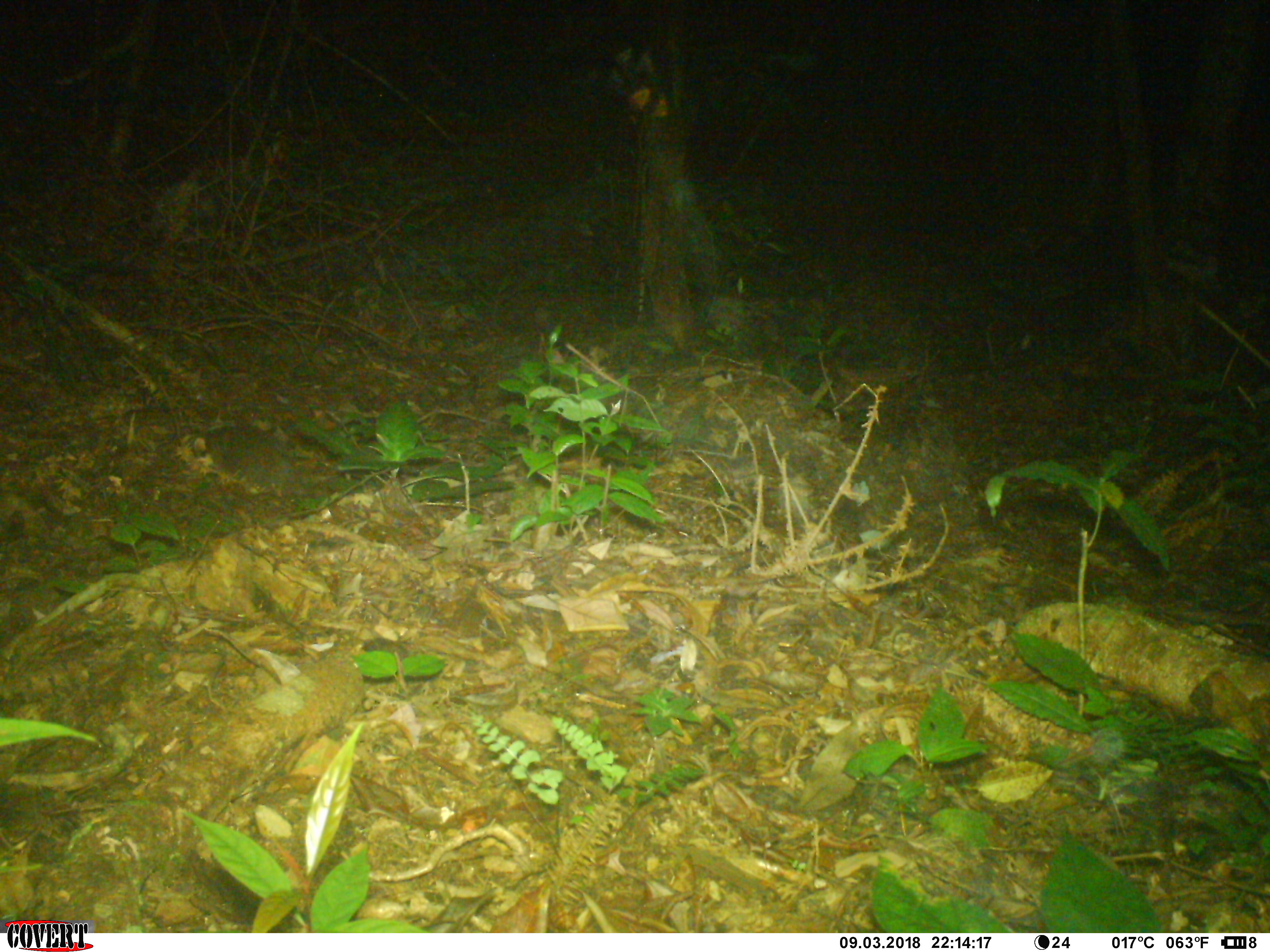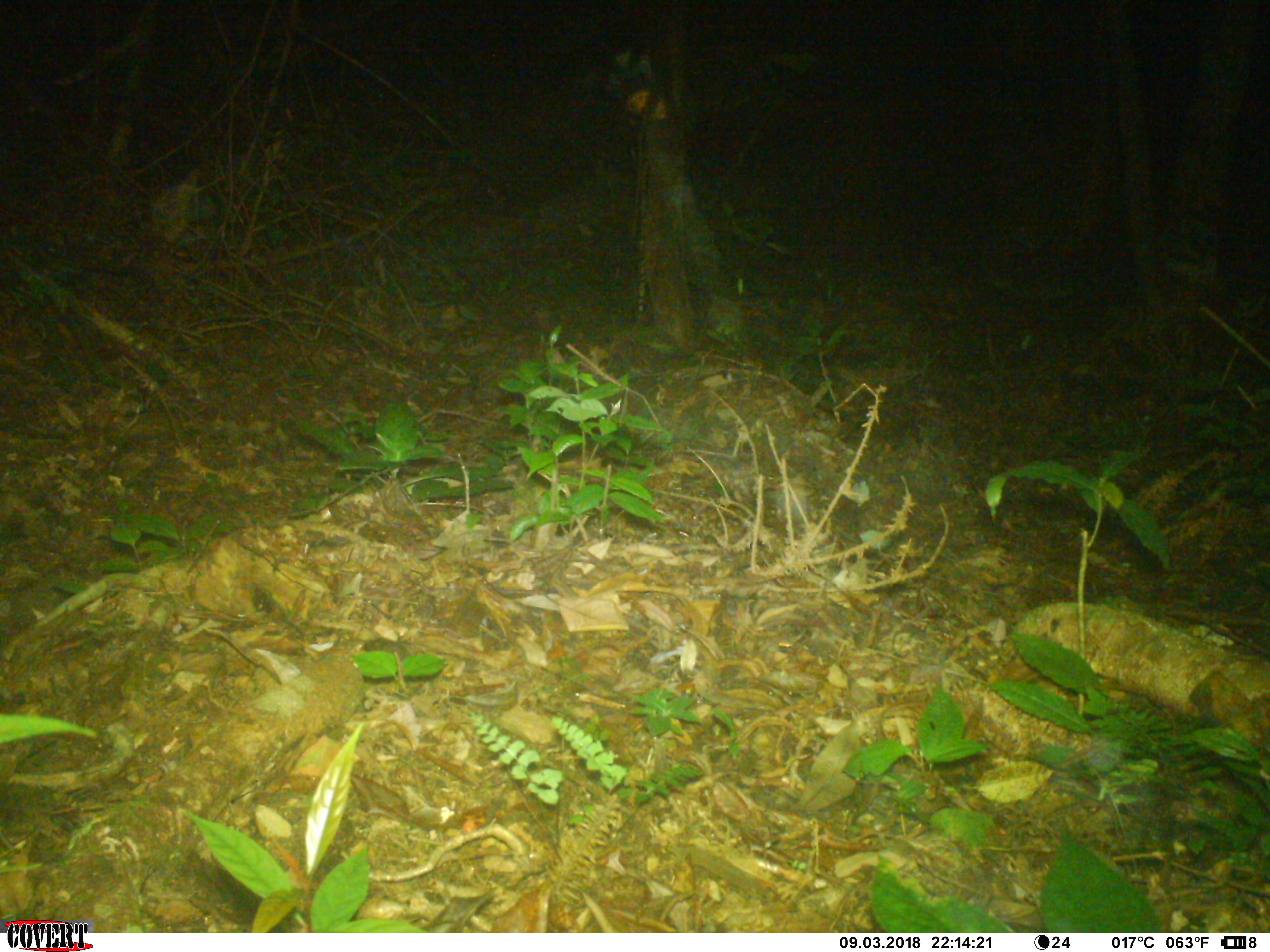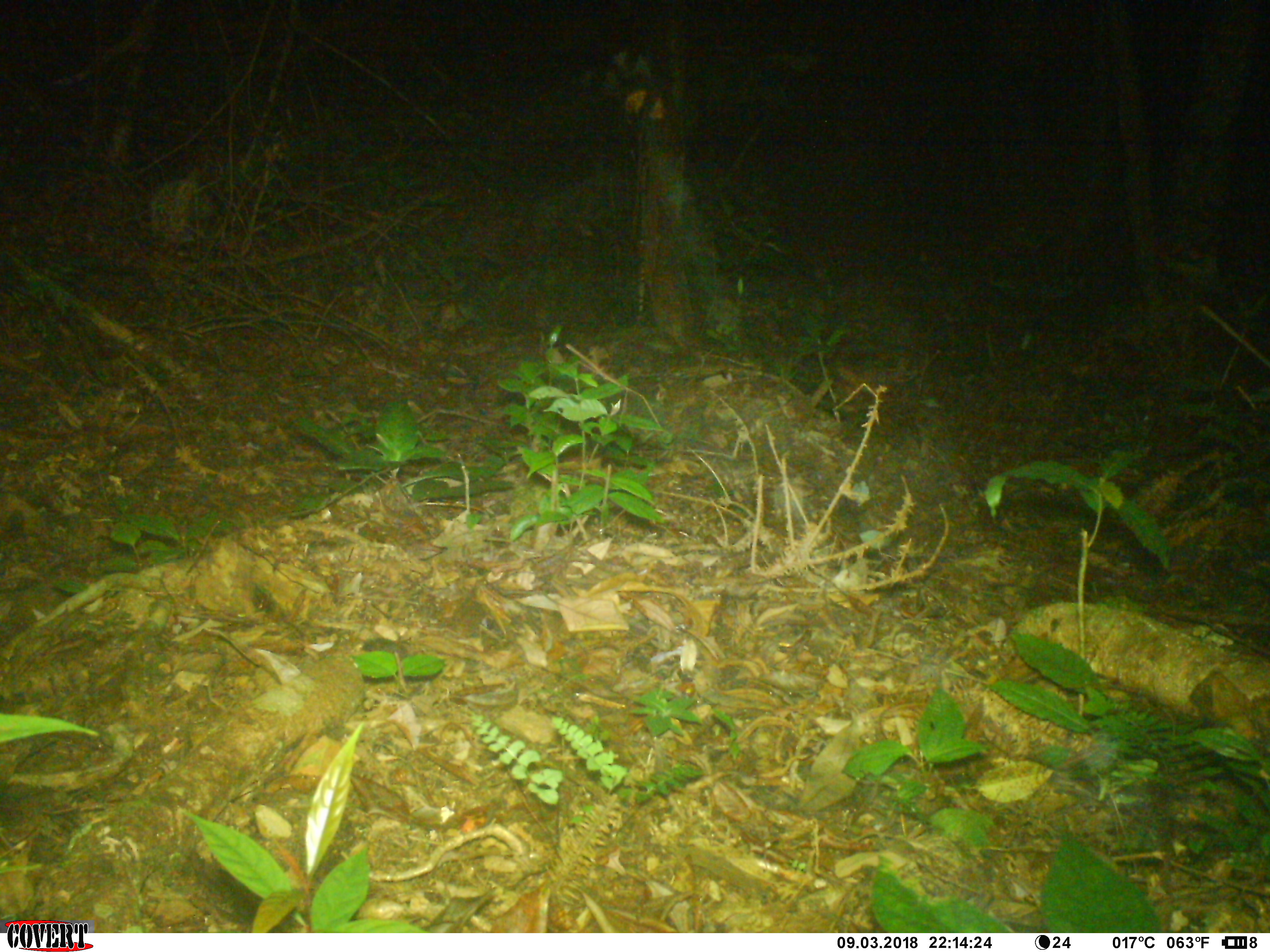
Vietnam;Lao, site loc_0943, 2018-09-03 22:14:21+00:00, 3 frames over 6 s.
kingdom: Animalia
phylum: Chordata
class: Mammalia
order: Carnivora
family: Mustelidae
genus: Melogale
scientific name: Melogale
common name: ferret badger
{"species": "ferret badger (Melogale)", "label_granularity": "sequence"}